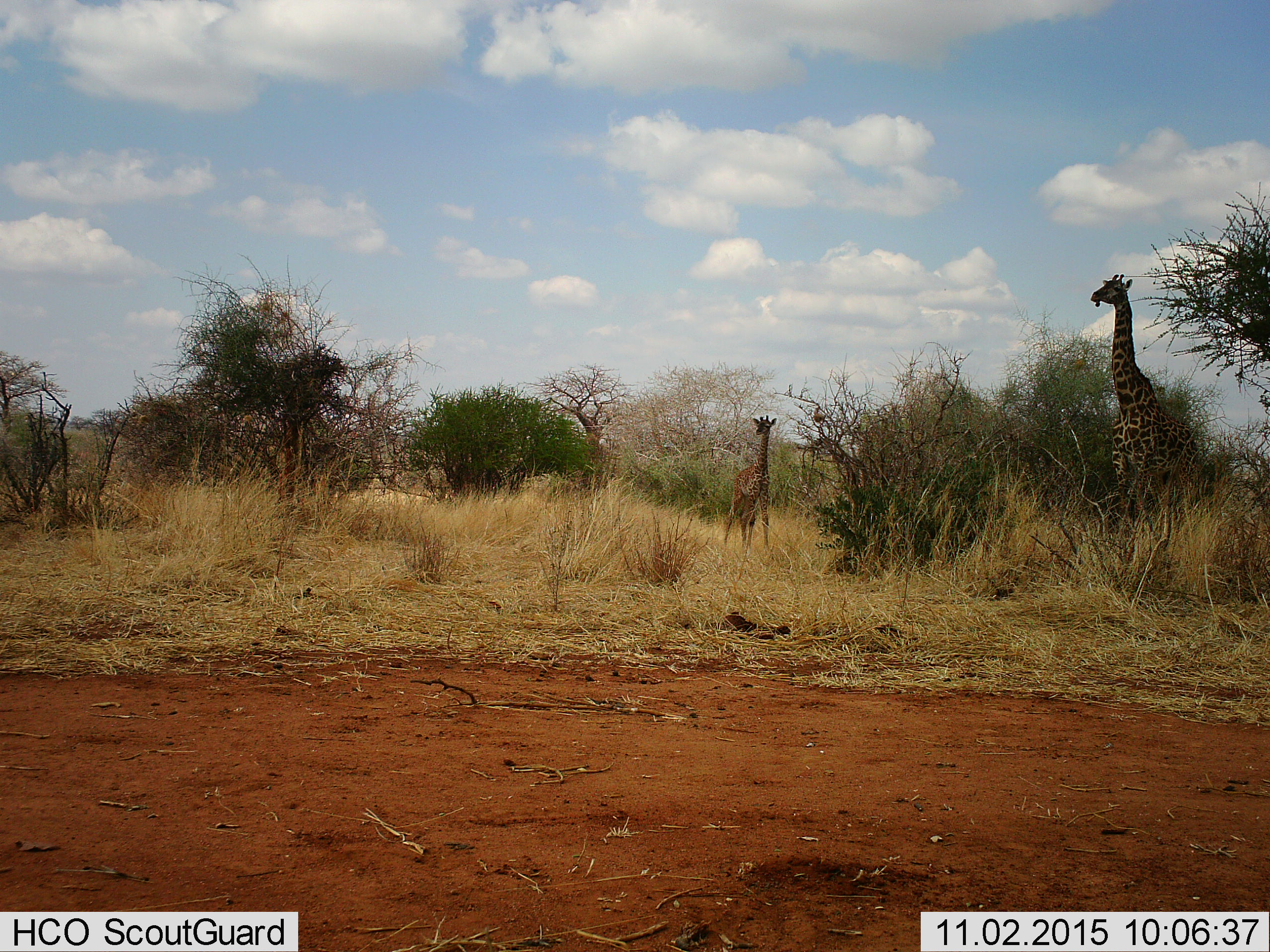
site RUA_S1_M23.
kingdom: Animalia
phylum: Chordata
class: Mammalia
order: Artiodactyla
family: Giraffidae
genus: Giraffa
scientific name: Giraffa camelopardalis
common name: giraffe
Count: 2.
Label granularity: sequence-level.